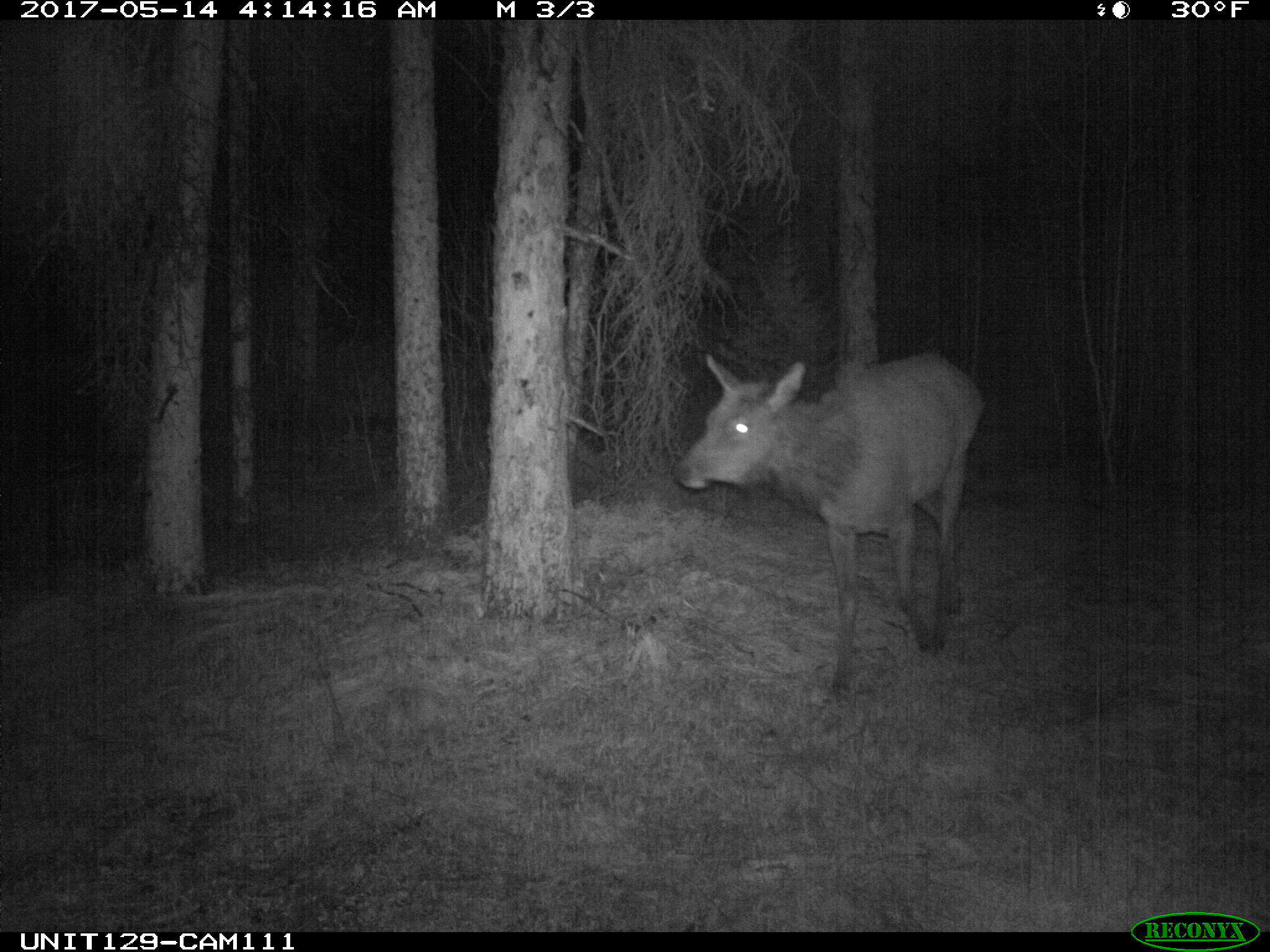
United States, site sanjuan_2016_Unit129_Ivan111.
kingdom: Animalia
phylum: Chordata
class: Mammalia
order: Artiodactyla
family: Cervidae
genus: Cervus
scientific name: Cervus elaphus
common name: red deer